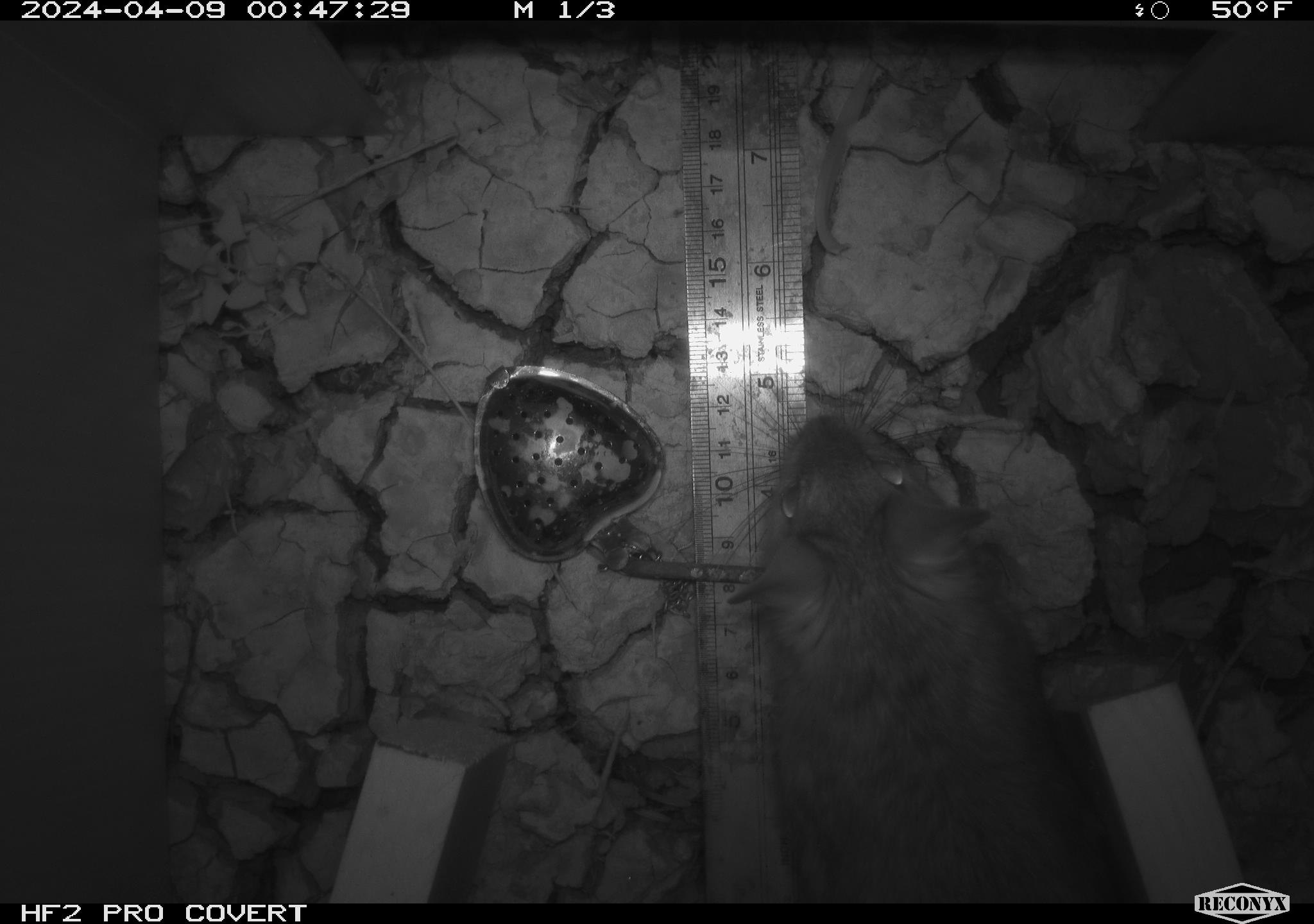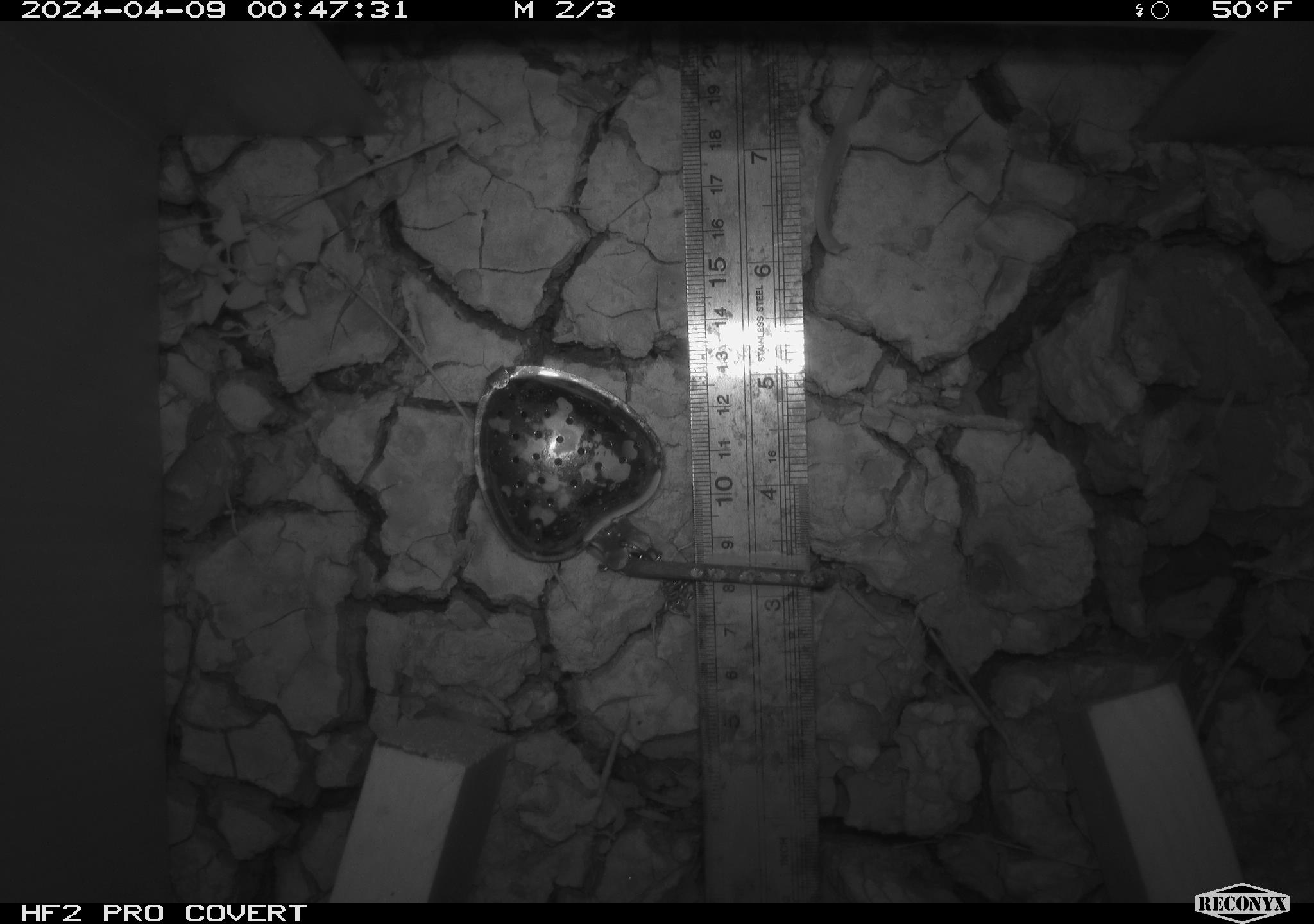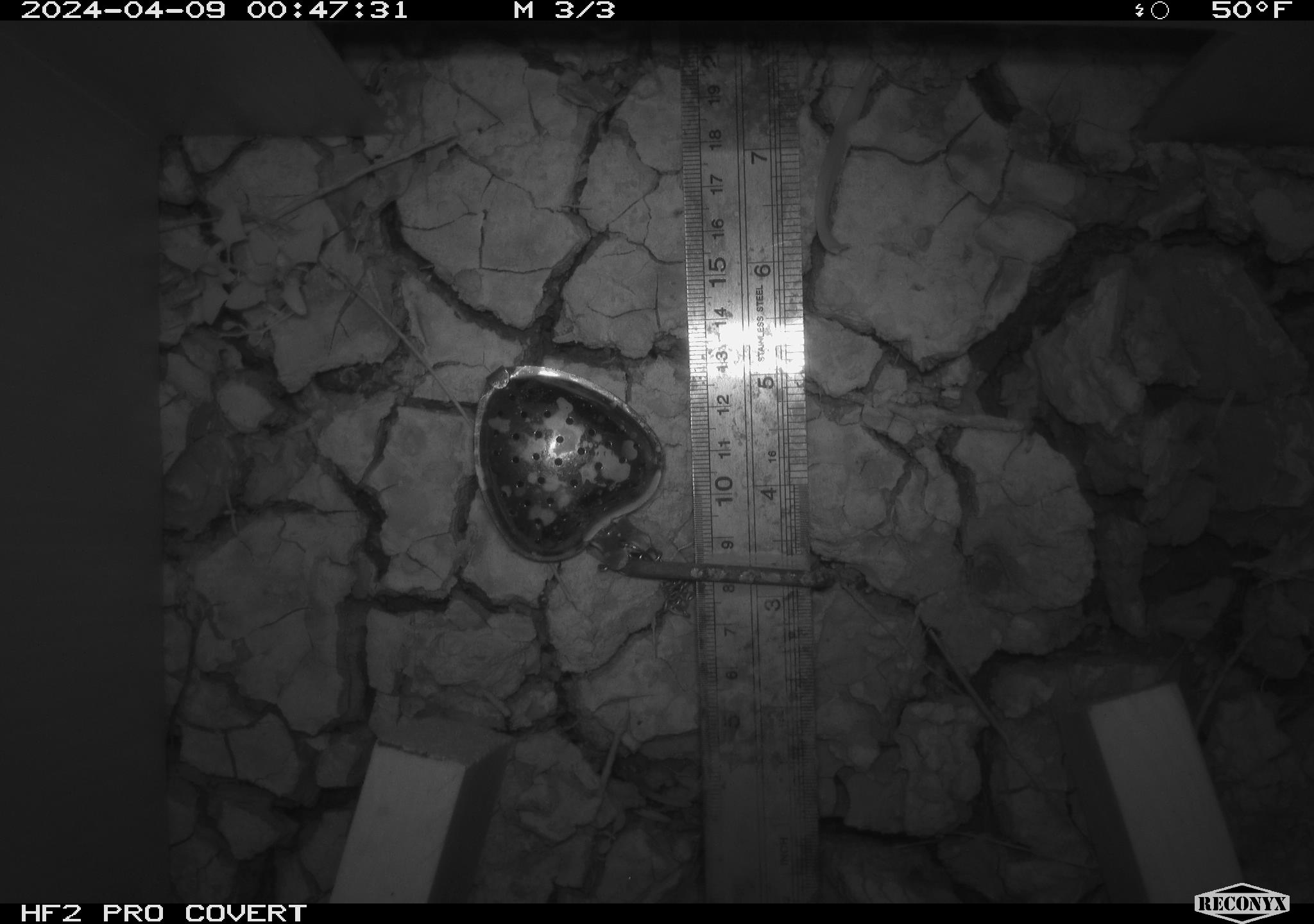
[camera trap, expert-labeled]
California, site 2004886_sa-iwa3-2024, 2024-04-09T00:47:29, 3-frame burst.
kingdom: Animalia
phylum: Chordata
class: Mammalia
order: Rodentia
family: Cricetidae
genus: Neotoma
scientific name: Neotoma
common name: pack rat or woodrat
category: neotoma species